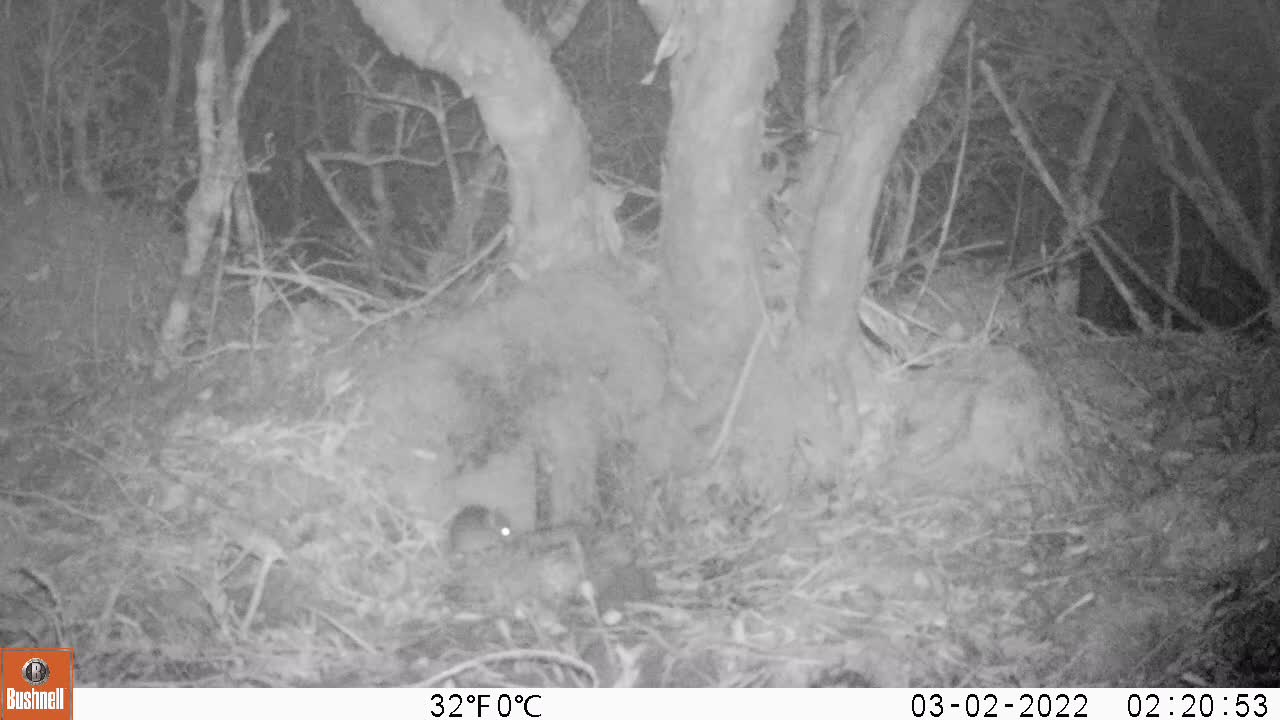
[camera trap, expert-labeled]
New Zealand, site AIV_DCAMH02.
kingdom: Animalia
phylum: Chordata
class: Mammalia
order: Rodentia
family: Muridae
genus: Mus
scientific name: Mus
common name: mouse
Mouse (Mus).